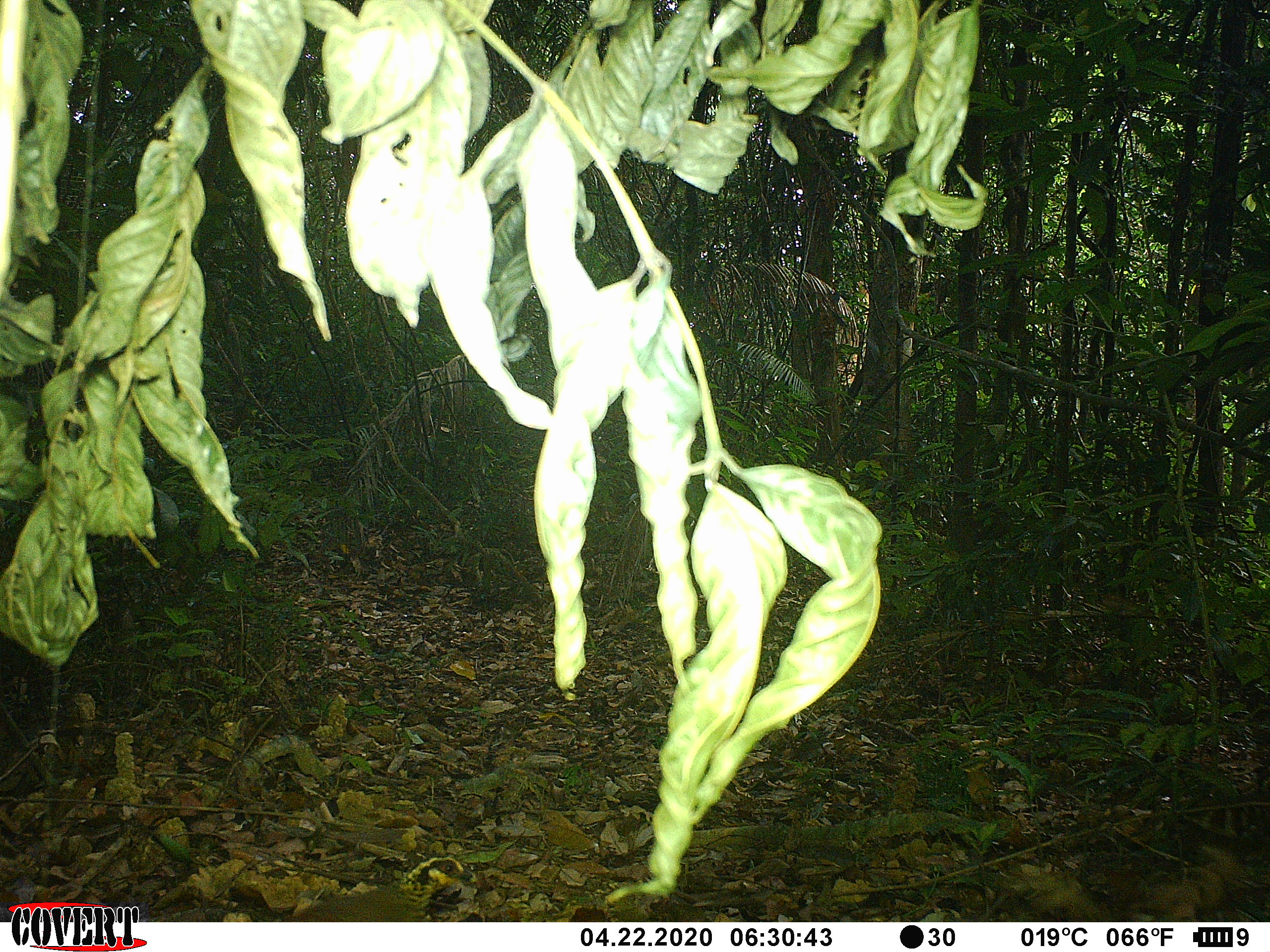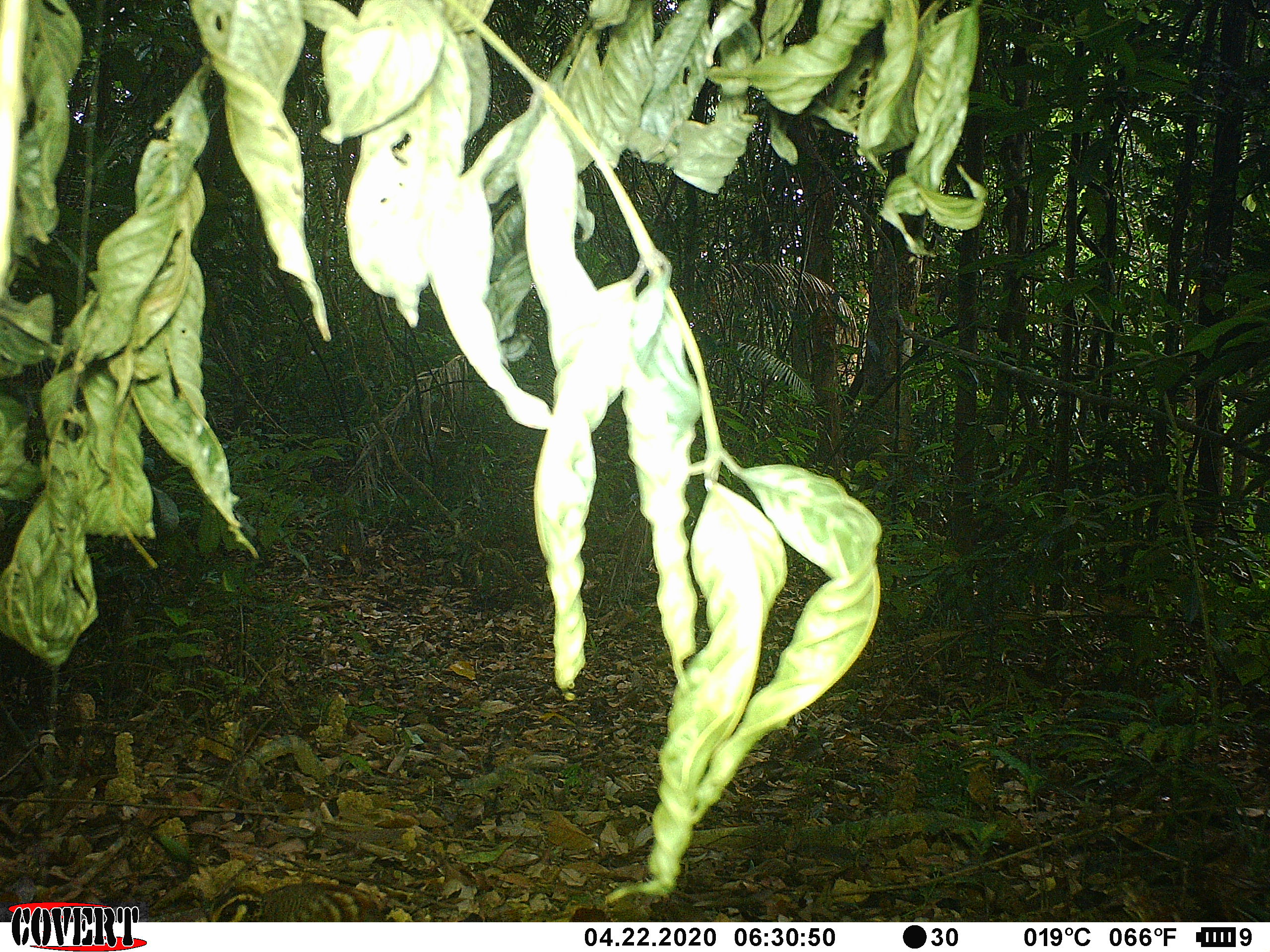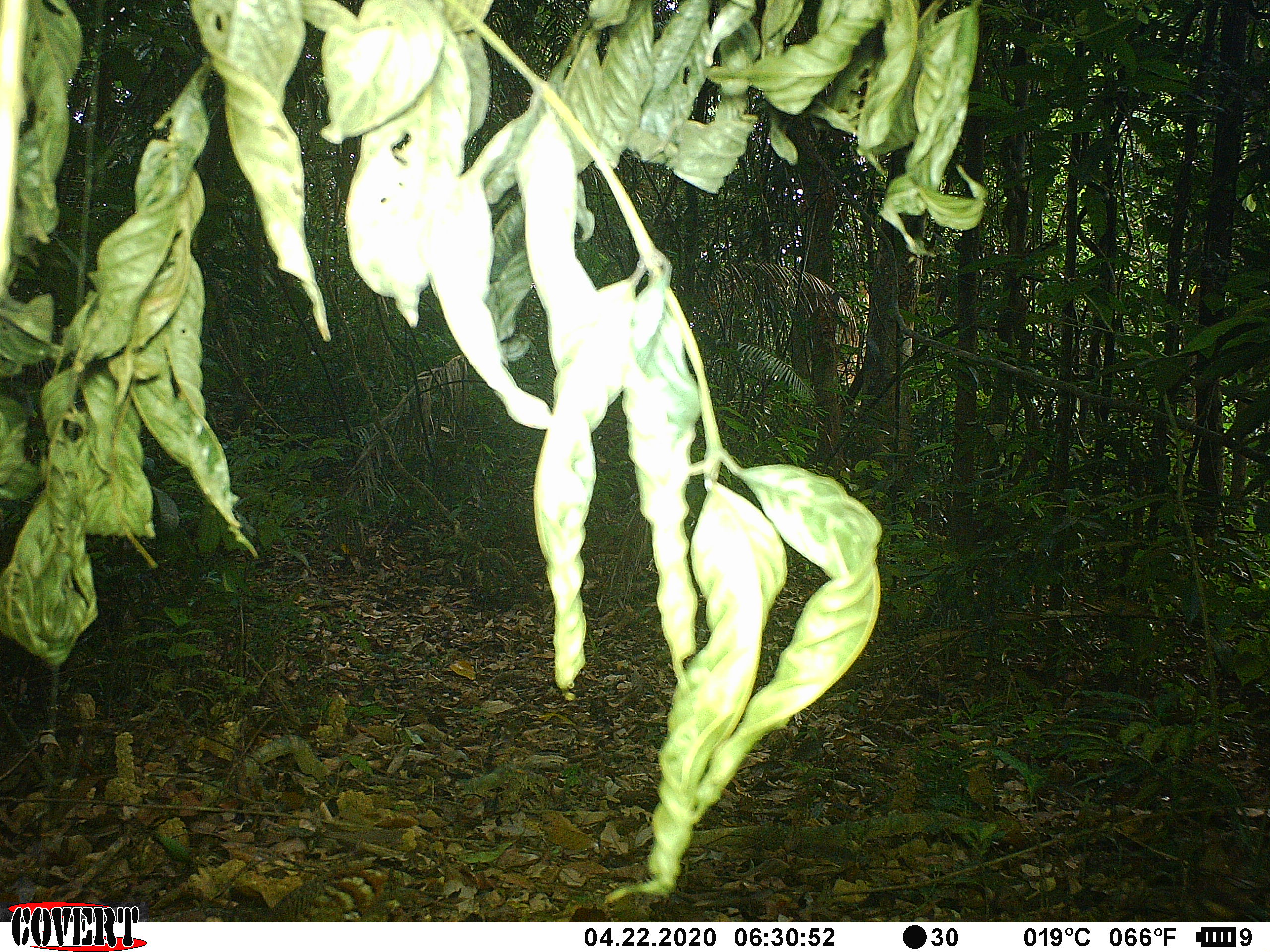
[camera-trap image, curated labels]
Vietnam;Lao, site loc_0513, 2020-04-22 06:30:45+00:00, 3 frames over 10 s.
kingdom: Animalia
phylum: Chordata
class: Aves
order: Galliformes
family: Phasianidae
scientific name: Phasianidae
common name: partridge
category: unidentified partridge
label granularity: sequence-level